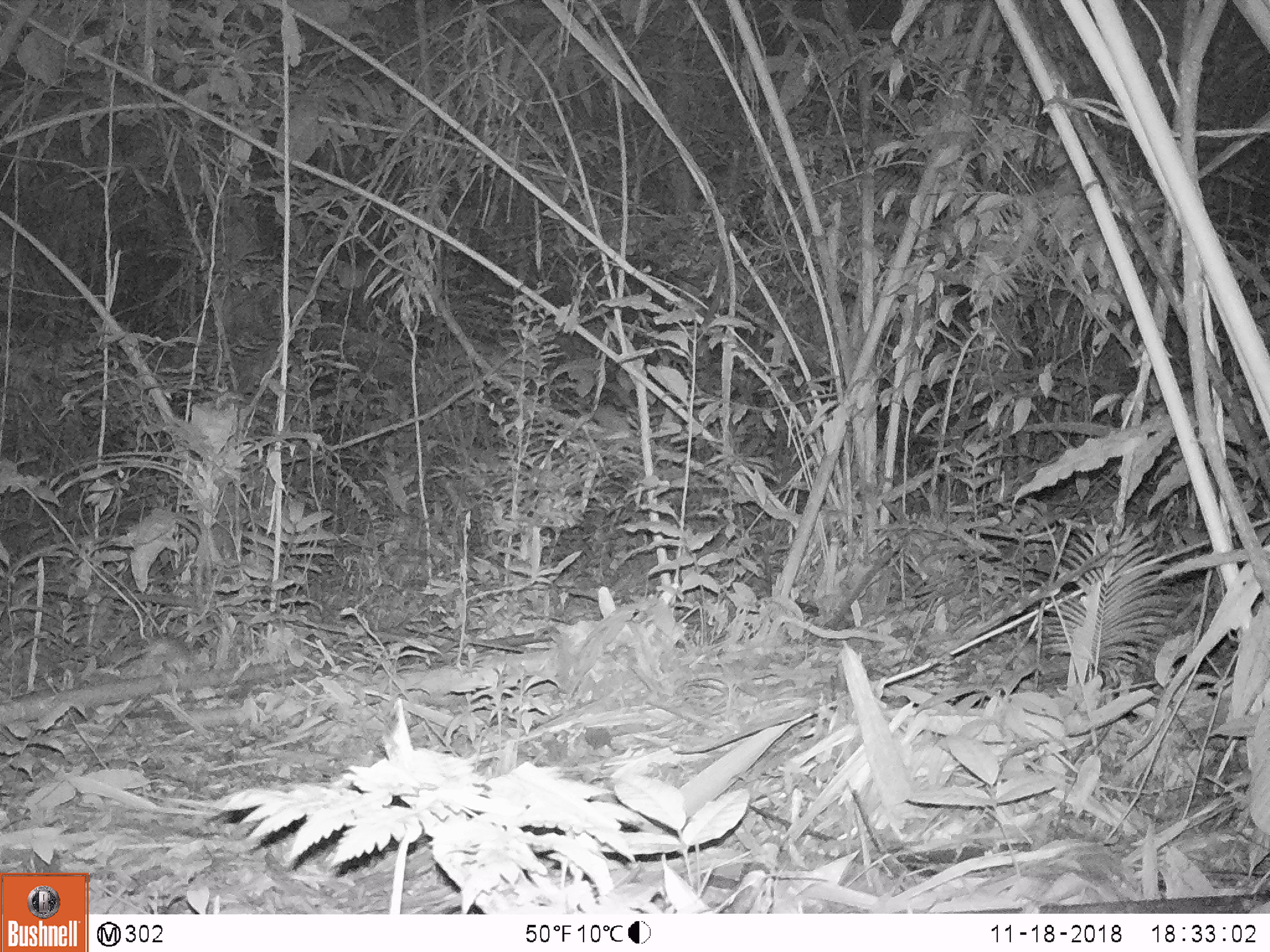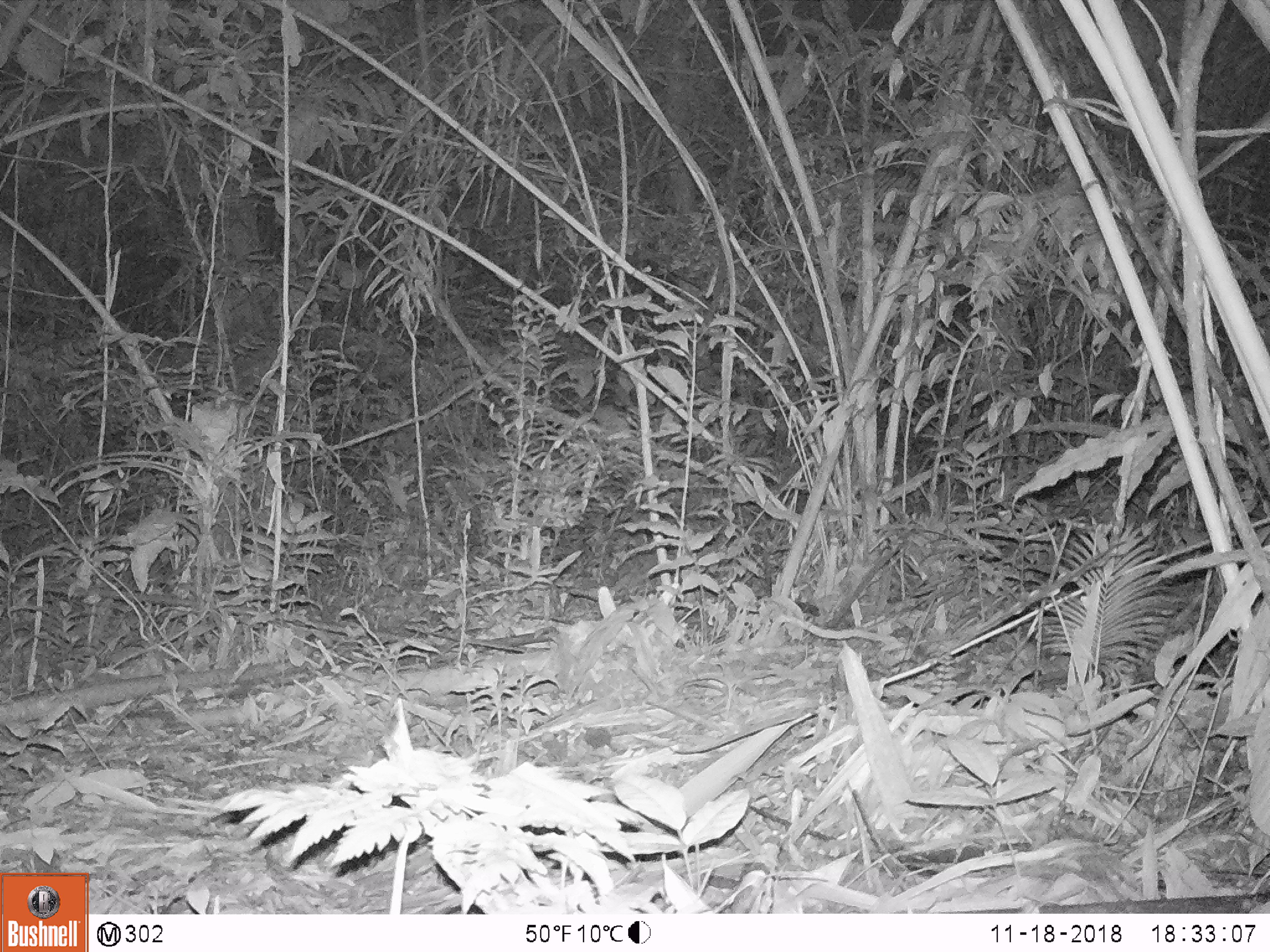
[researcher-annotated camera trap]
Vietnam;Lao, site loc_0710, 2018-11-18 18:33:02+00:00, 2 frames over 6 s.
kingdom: Animalia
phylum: Chordata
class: Mammalia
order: Rodentia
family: Muridae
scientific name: Muridae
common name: old-world mice and rats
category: unidentified murid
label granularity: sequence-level